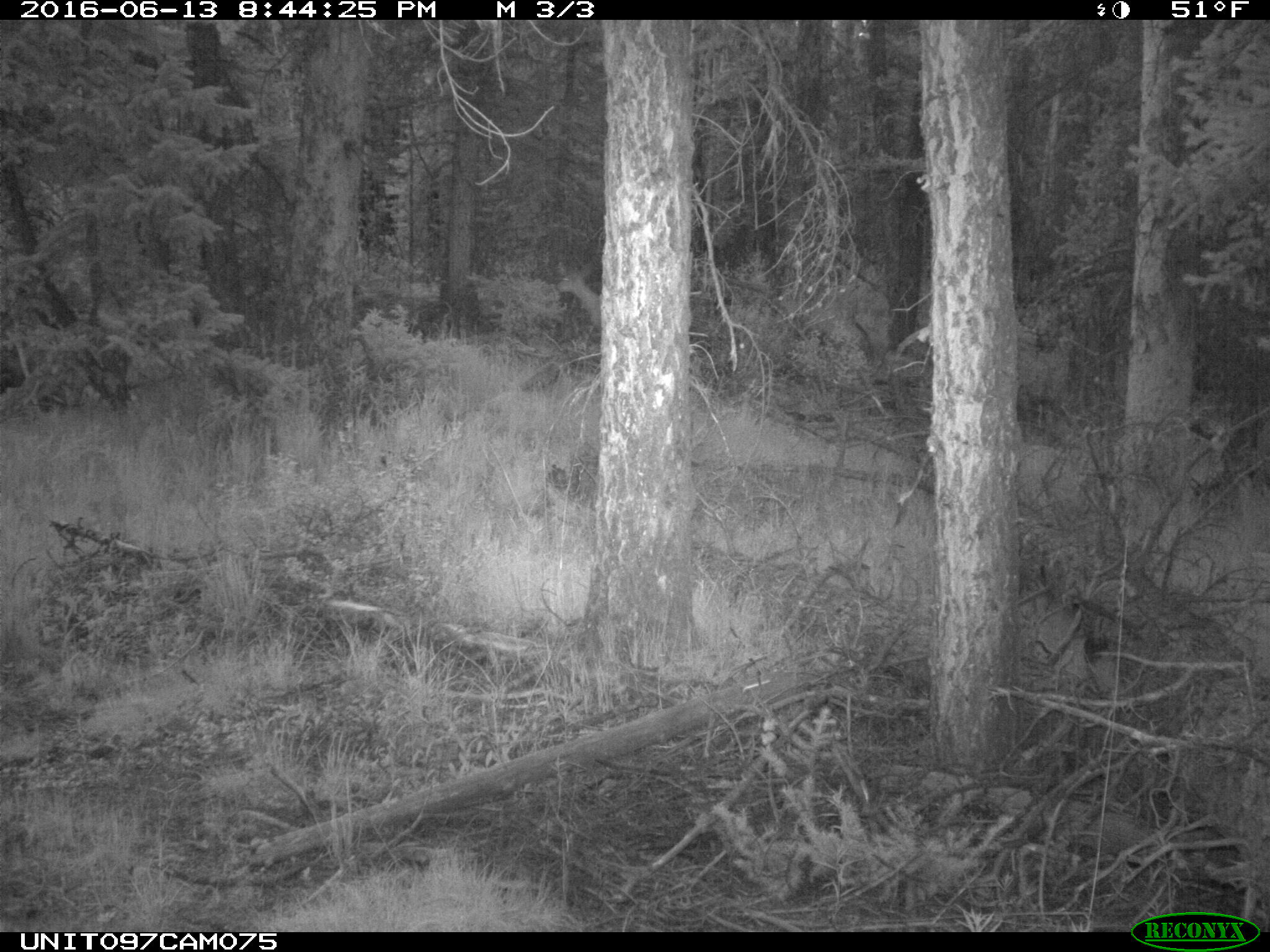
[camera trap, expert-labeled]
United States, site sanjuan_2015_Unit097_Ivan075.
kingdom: Animalia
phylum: Chordata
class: Mammalia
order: Artiodactyla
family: Cervidae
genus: Odocoileus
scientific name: Odocoileus hemionus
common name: mule deer